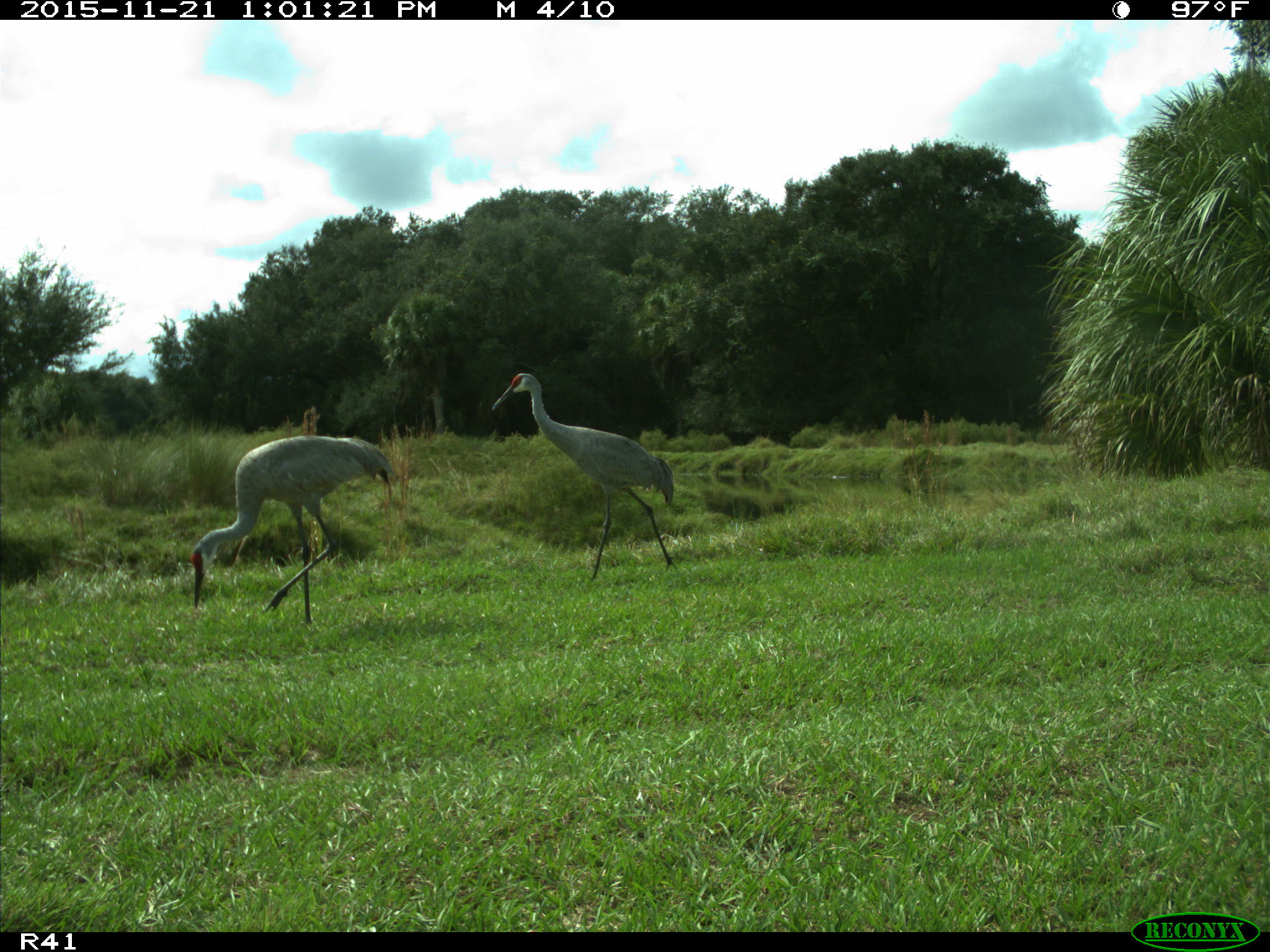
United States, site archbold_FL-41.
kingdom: Animalia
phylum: Chordata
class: Aves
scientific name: Aves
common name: birds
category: unidentified bird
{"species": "unidentified bird (birds) (Aves)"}